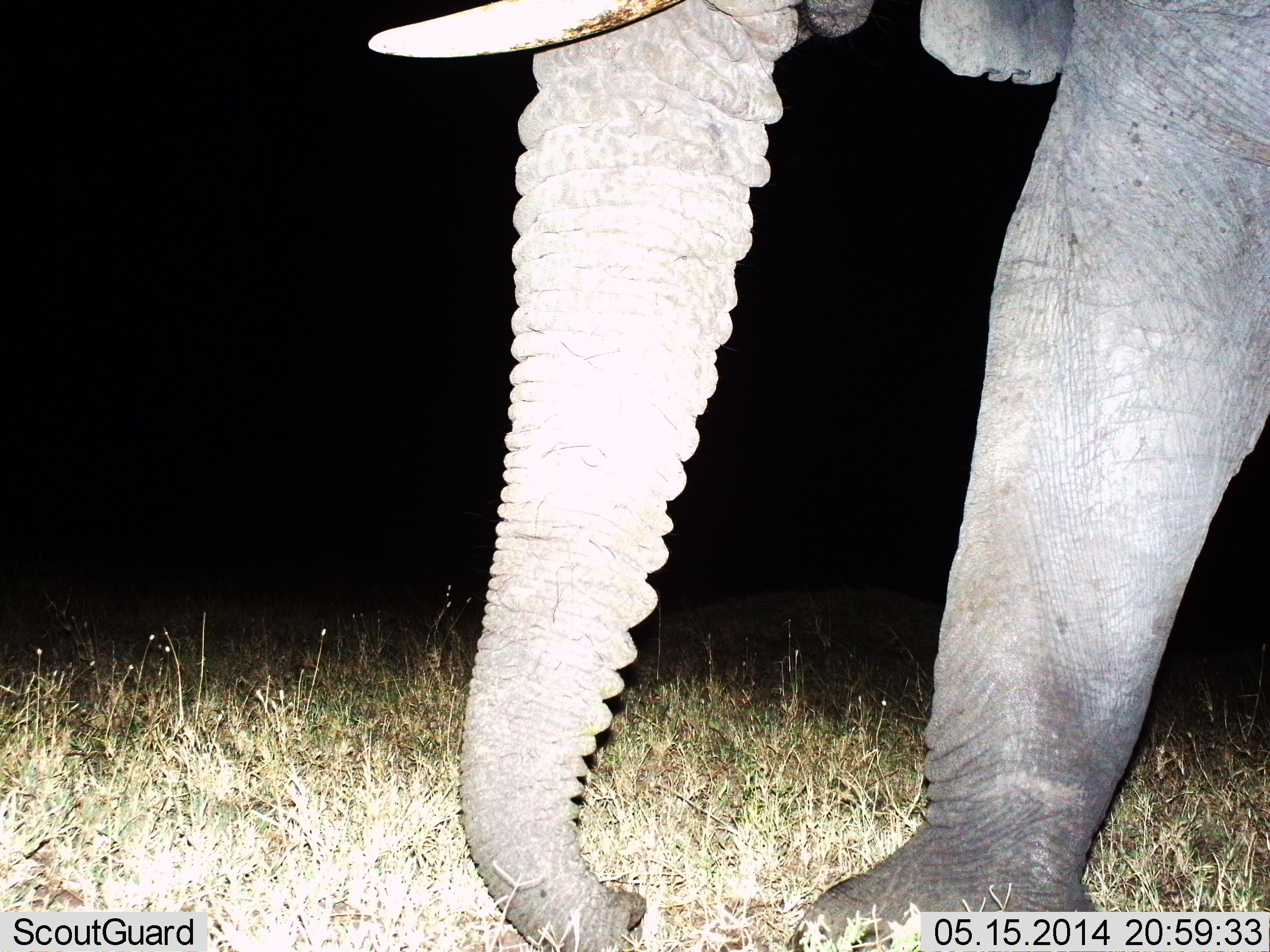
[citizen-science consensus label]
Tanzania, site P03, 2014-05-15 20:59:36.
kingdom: Animalia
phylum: Chordata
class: Mammalia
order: Proboscidea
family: Elephantidae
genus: Loxodonta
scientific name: Loxodonta africana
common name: african bush elephant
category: elephant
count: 1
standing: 73%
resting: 0%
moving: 27%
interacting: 0%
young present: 0%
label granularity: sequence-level